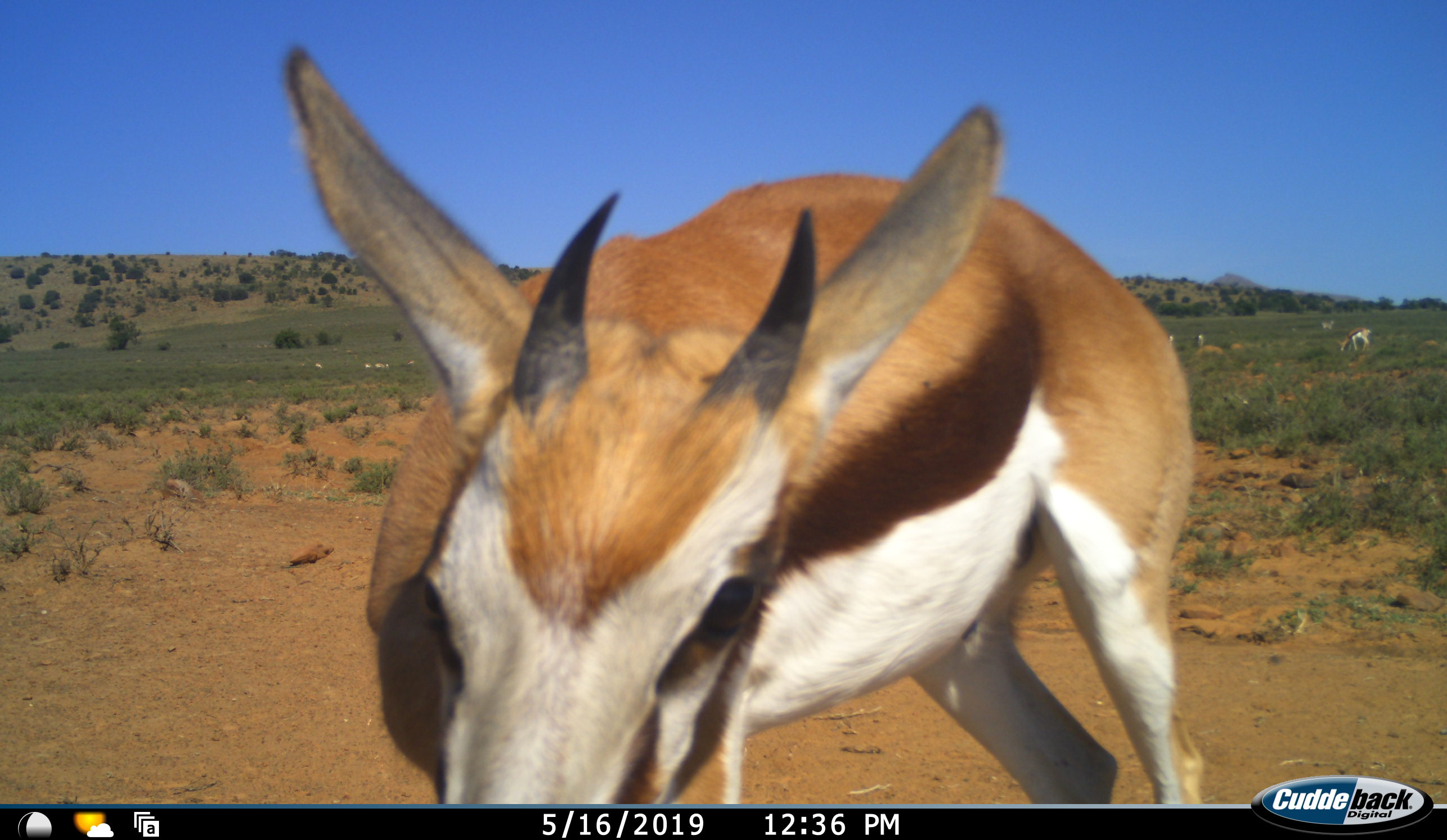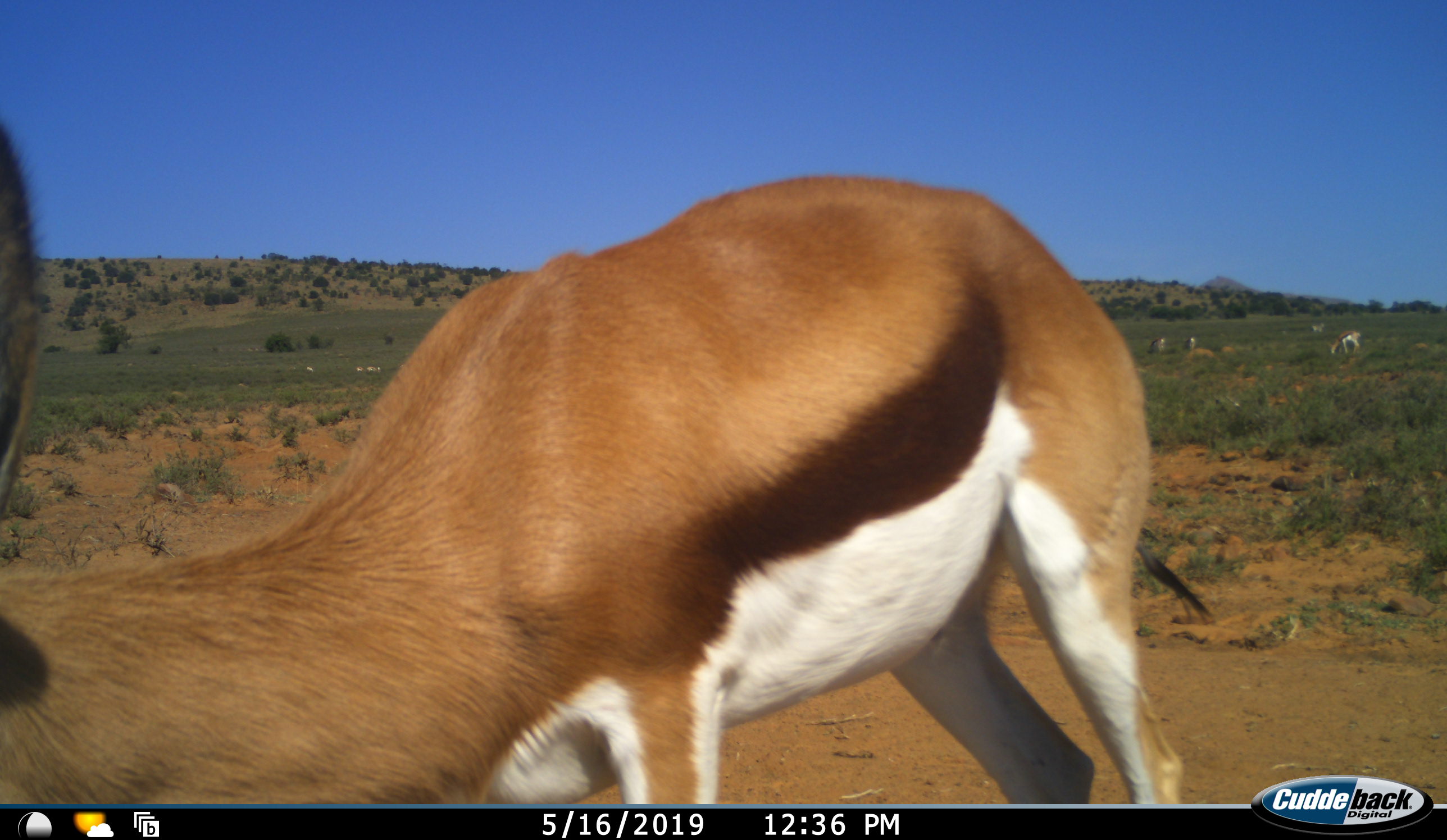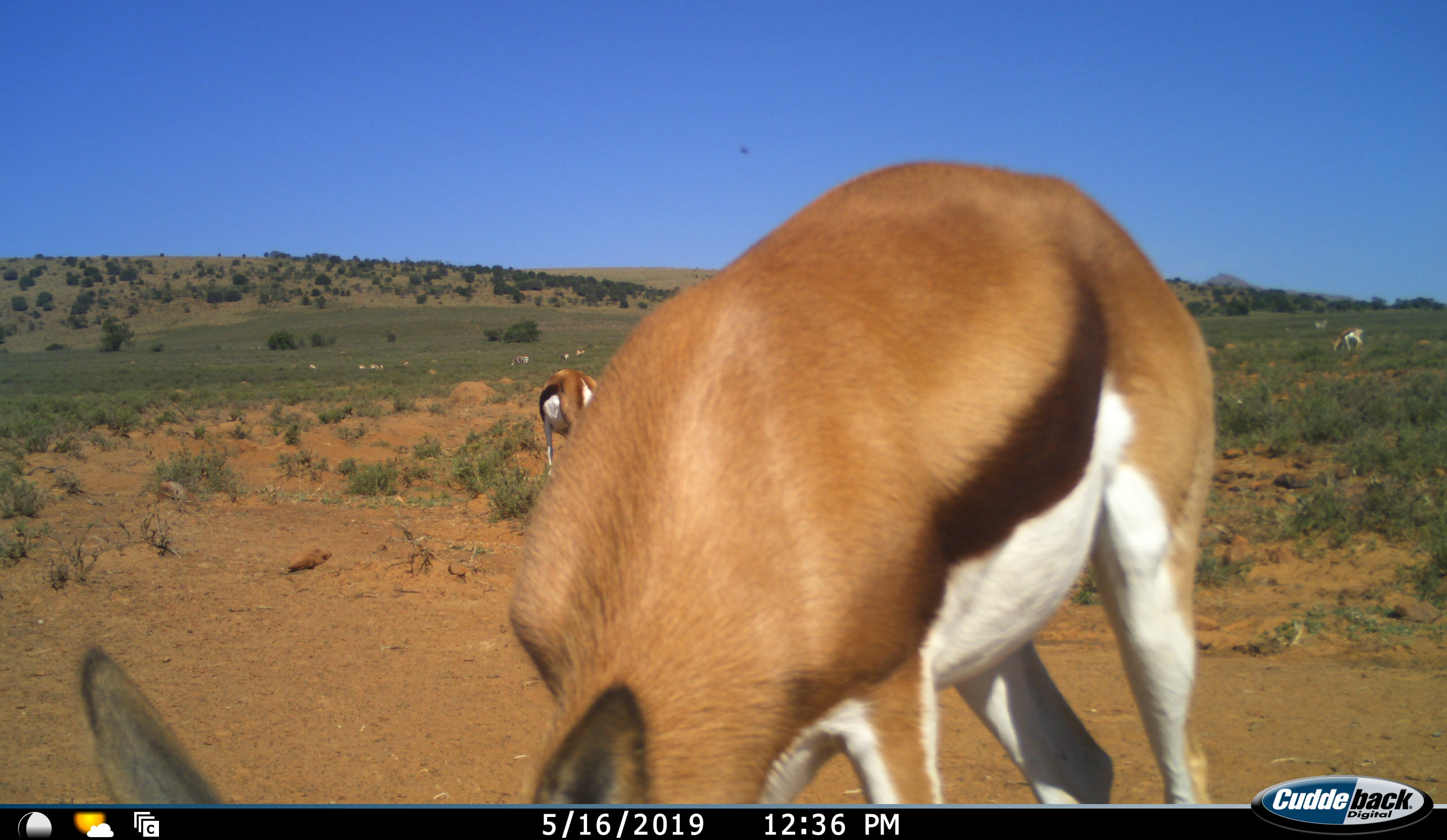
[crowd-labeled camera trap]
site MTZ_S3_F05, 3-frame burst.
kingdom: Animalia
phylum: Chordata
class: Mammalia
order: Artiodactyla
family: Bovidae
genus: Antidorcas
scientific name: Antidorcas marsupialis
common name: springbok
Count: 9.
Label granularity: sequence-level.